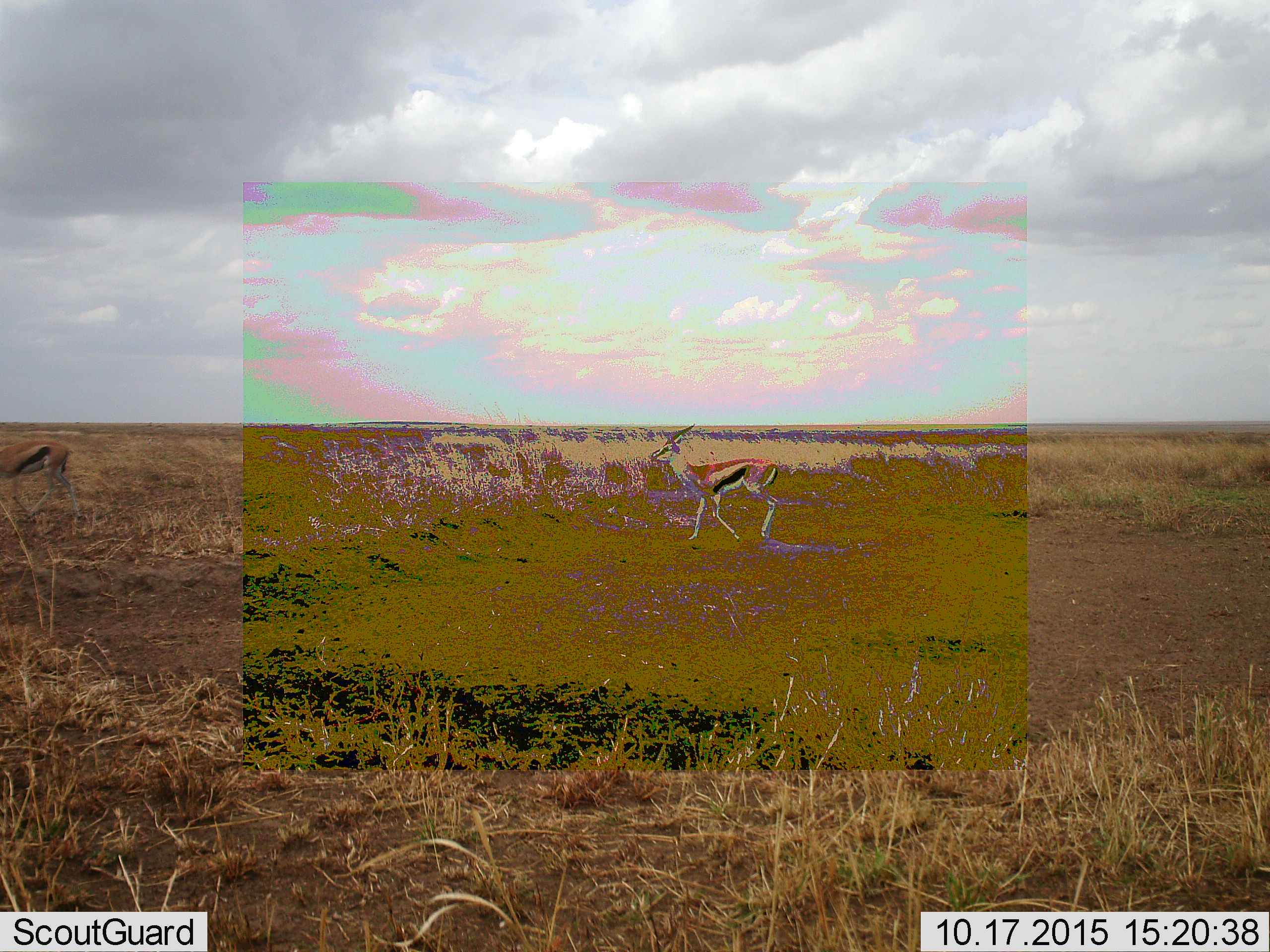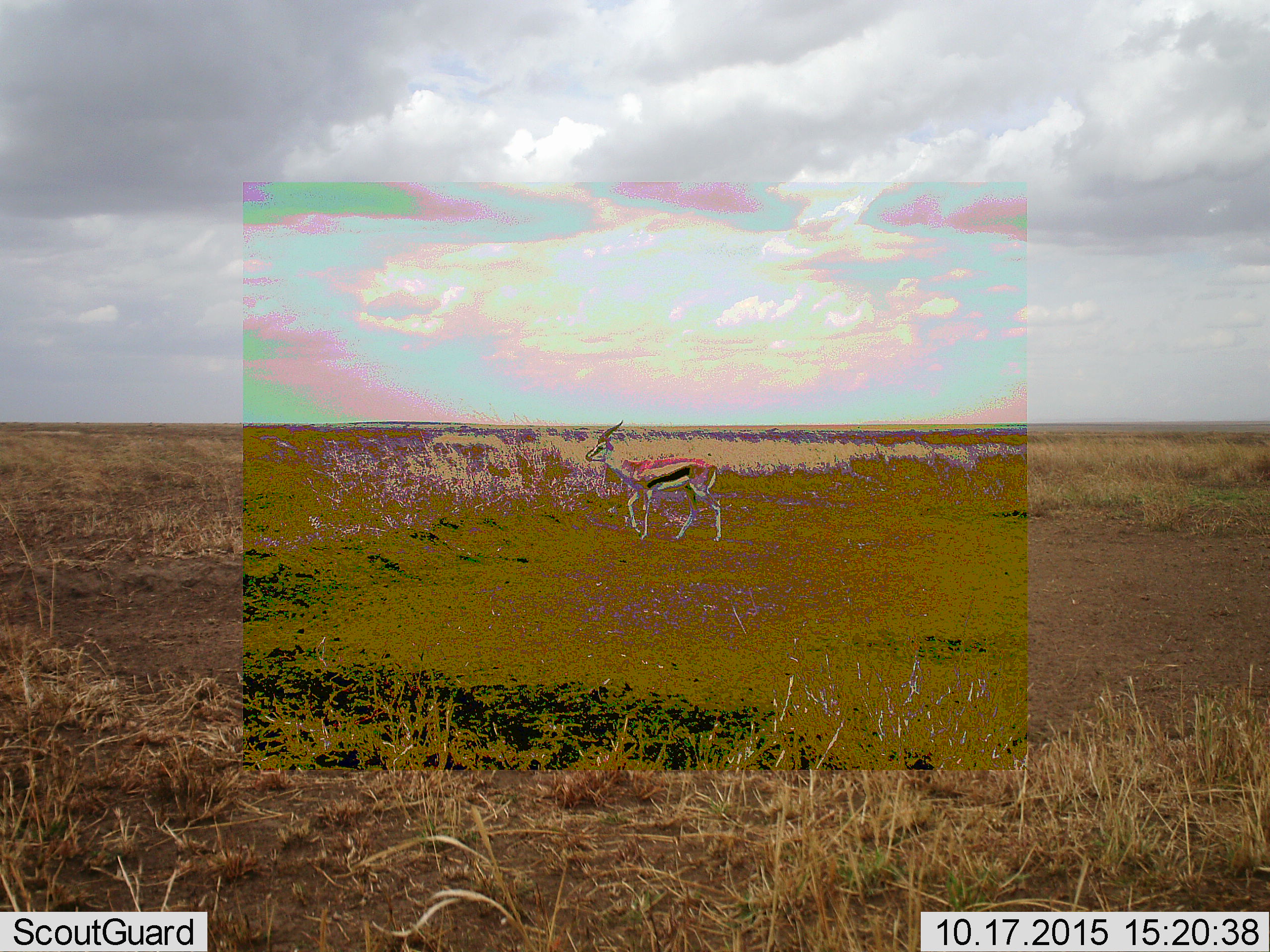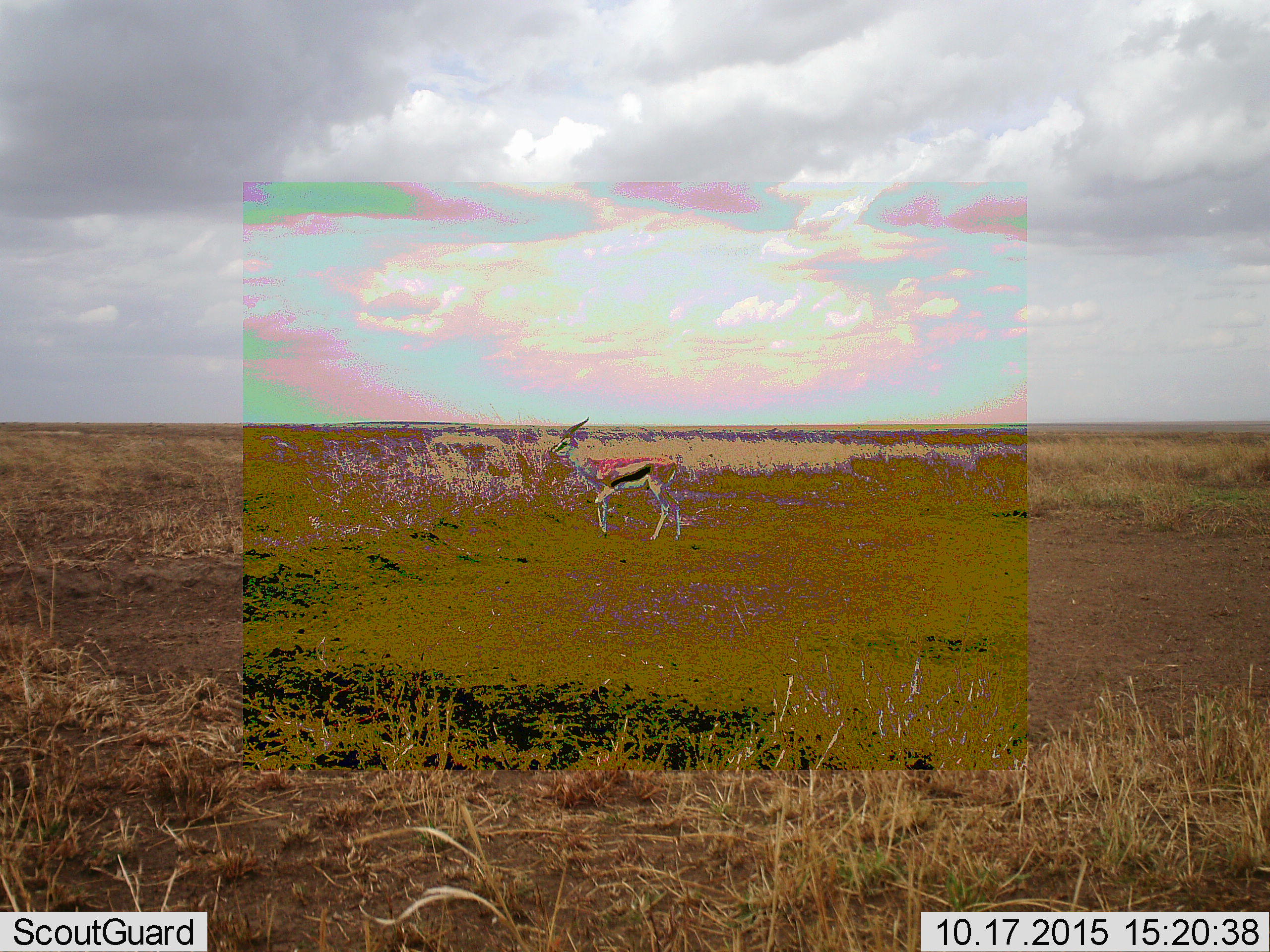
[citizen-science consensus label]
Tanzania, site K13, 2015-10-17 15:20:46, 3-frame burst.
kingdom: Animalia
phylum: Chordata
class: Mammalia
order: Artiodactyla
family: Bovidae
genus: Eudorcas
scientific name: Eudorcas thomsonii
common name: thomson's gazelle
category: gazellethomsons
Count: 2.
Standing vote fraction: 0%.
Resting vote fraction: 0%.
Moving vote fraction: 100%.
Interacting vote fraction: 0%.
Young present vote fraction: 0%.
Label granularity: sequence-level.